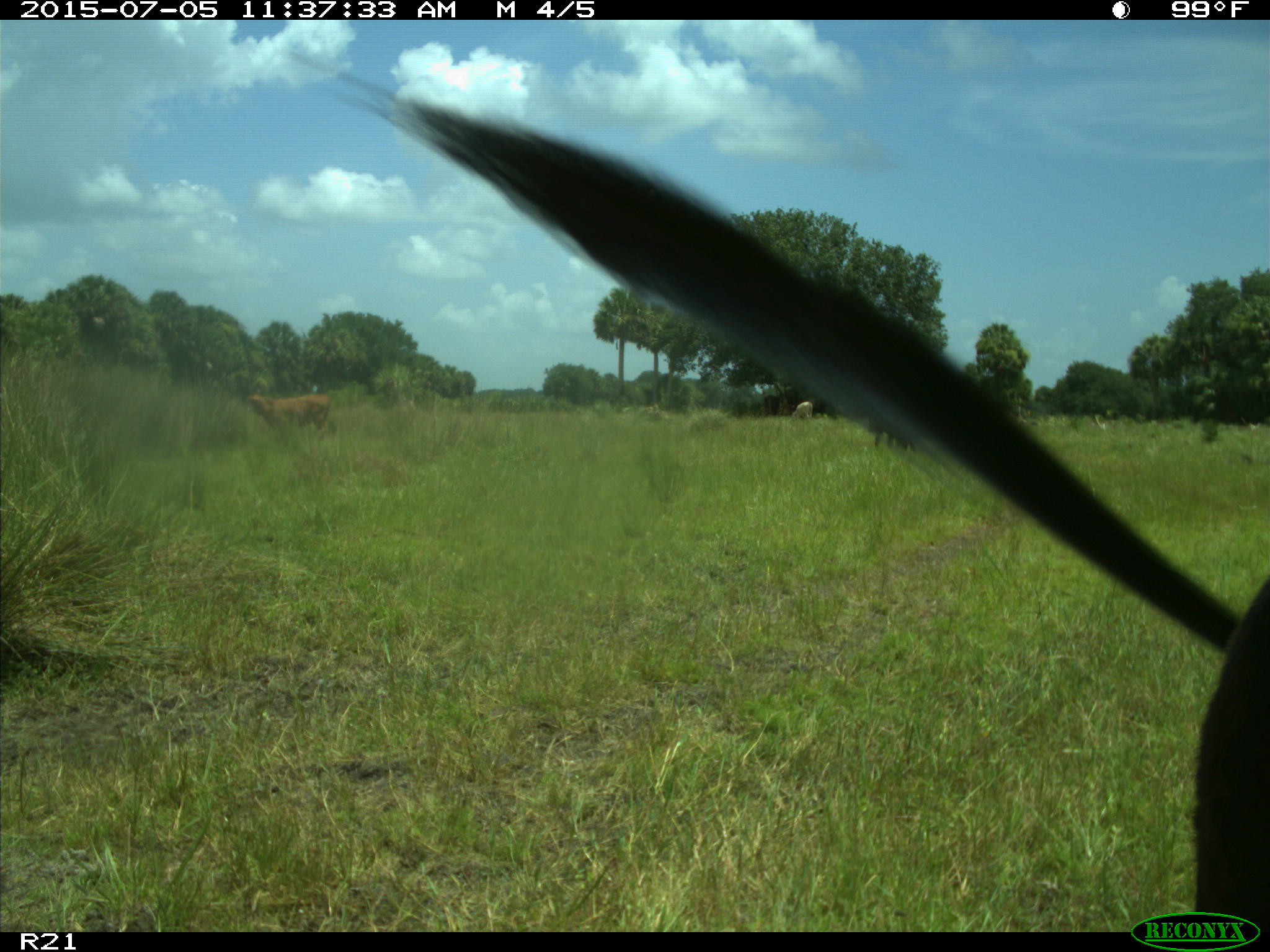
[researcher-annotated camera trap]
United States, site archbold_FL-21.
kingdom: Animalia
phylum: Chordata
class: Mammalia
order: Artiodactyla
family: Bovidae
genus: Bos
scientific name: Bos taurus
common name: domestic cow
Bos taurus (domestic cow).